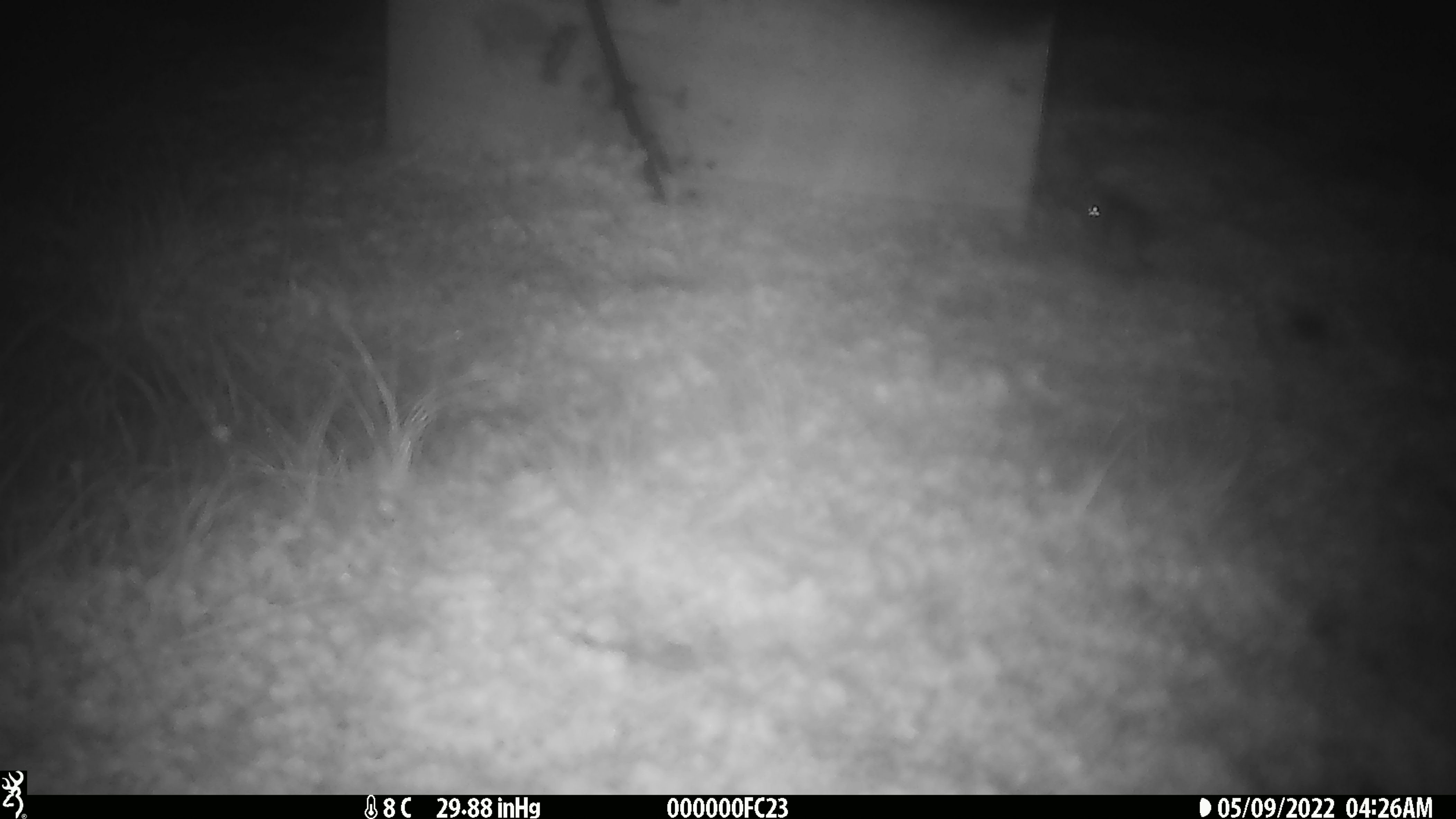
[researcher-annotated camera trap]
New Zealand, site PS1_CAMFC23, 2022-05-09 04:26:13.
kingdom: Animalia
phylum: Chordata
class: Mammalia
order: Rodentia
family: Muridae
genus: Mus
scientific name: Mus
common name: mouse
Mouse (Mus).